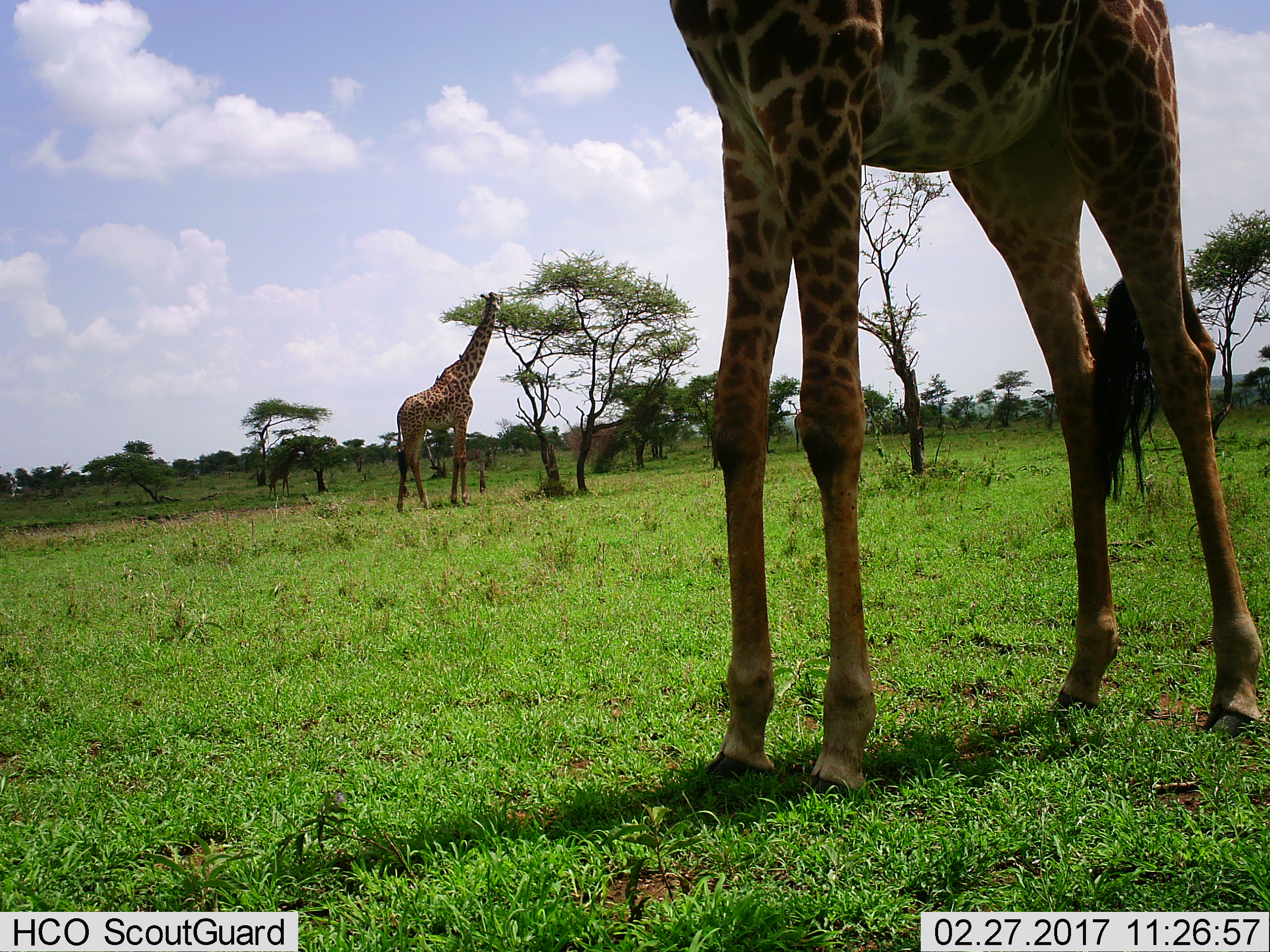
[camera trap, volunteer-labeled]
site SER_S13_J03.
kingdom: Animalia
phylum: Chordata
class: Mammalia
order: Artiodactyla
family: Giraffidae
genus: Giraffa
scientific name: Giraffa camelopardalis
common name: giraffe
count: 2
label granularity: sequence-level